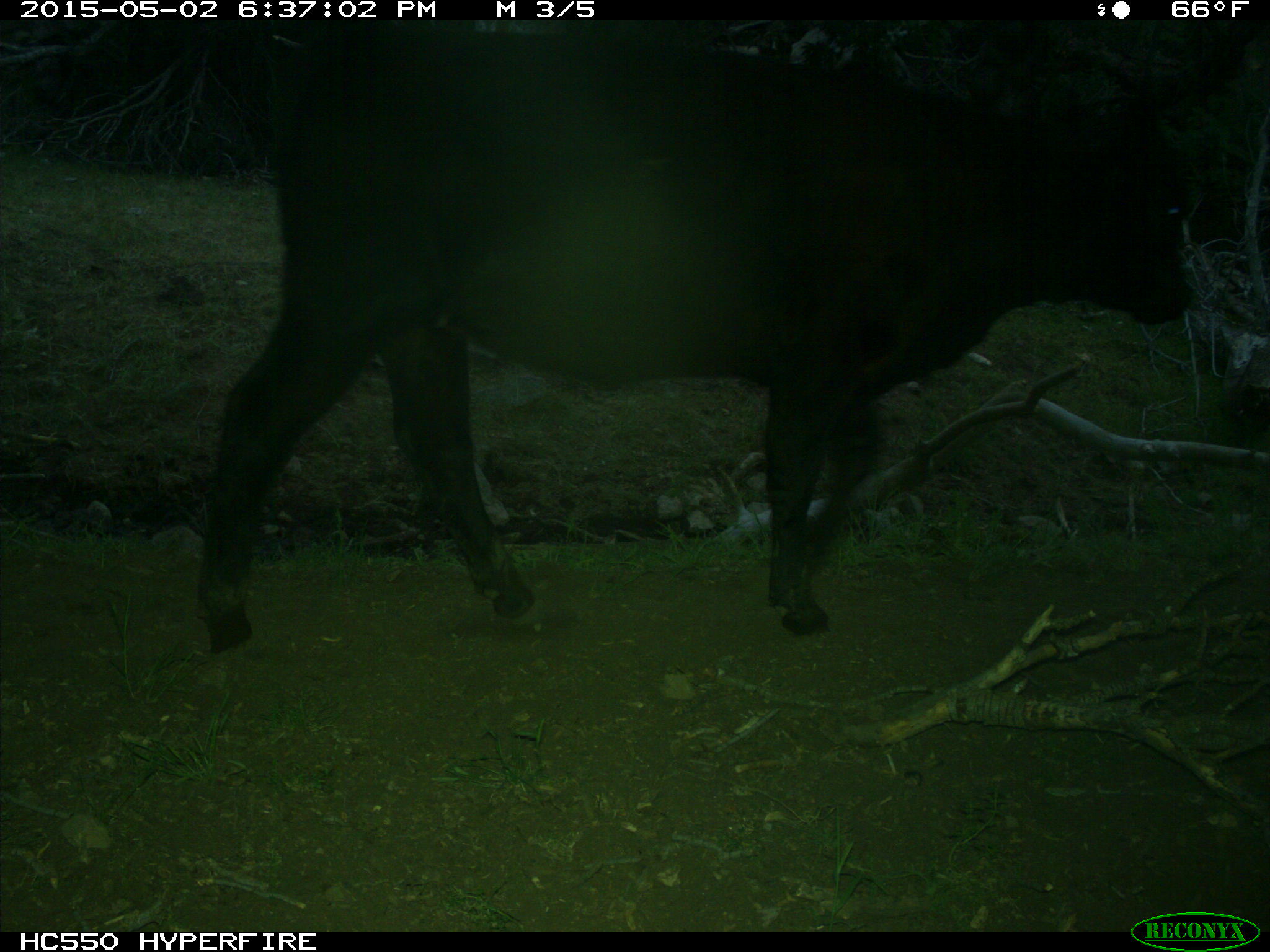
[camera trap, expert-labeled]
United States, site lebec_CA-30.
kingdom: Animalia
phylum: Chordata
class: Mammalia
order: Artiodactyla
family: Bovidae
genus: Bos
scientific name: Bos taurus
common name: domestic cow